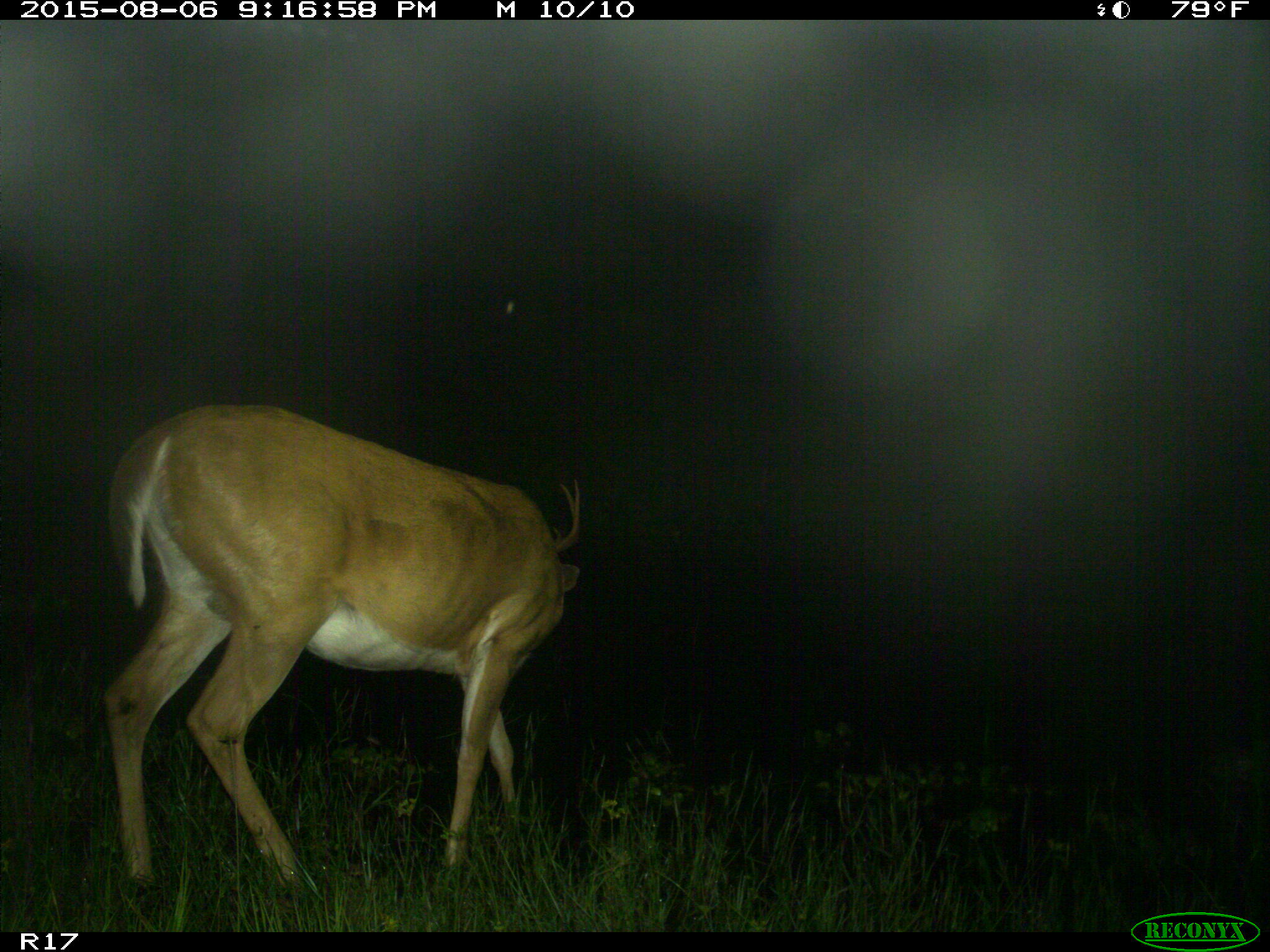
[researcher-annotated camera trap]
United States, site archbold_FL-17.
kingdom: Animalia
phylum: Chordata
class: Mammalia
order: Artiodactyla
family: Cervidae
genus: Odocoileus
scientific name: Odocoileus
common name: deer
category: unidentified deer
Unidentified deer (deer) (Odocoileus).